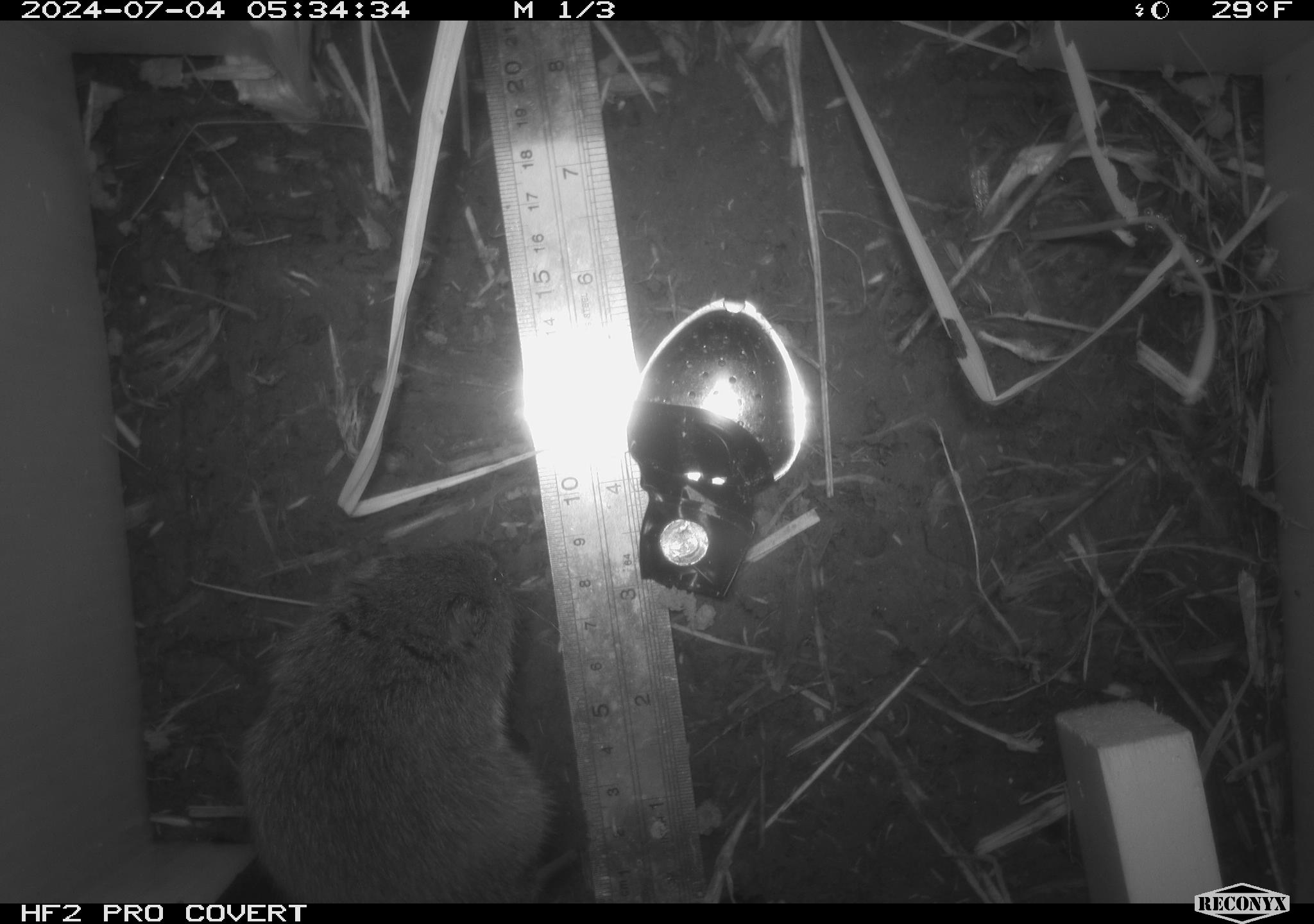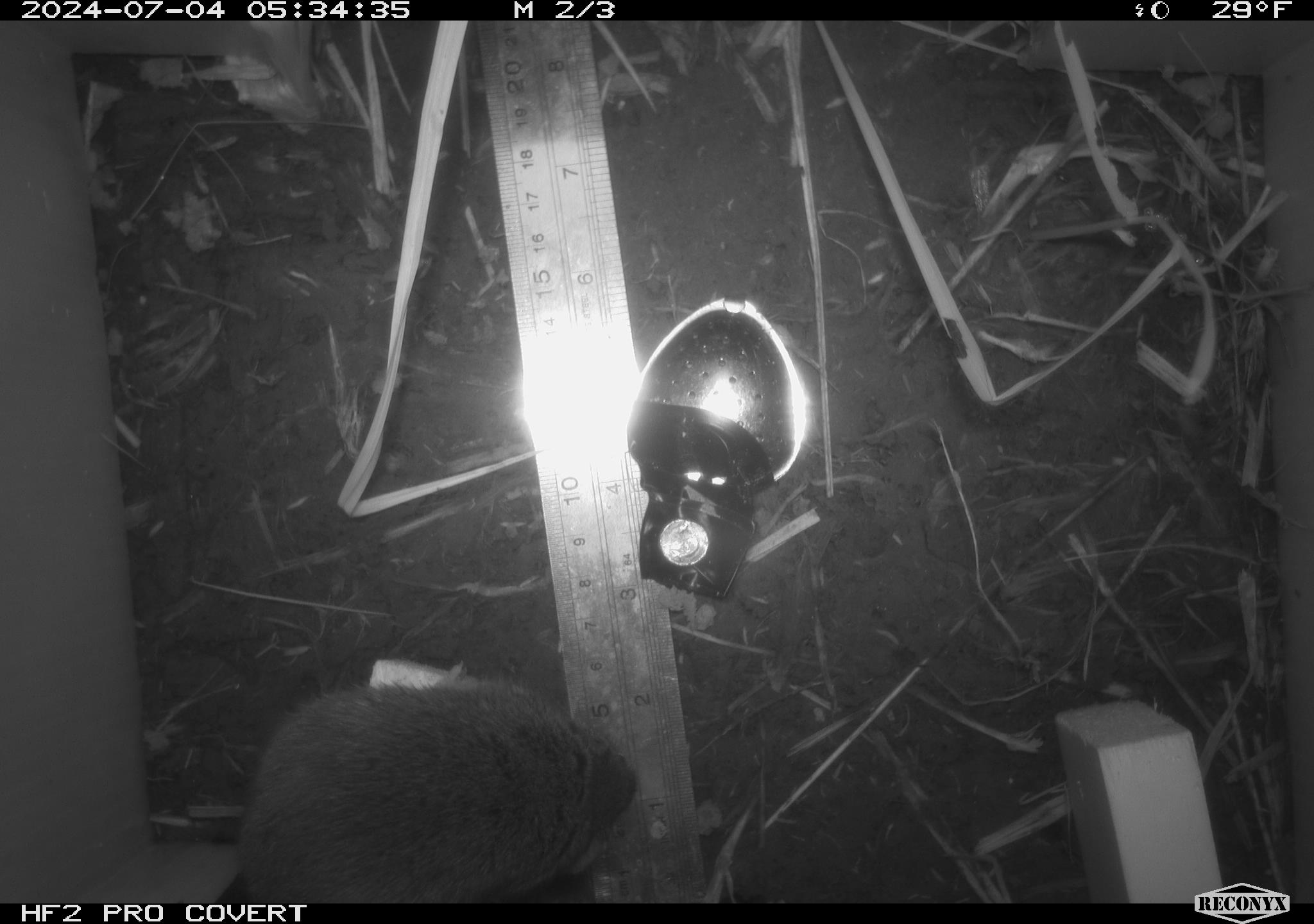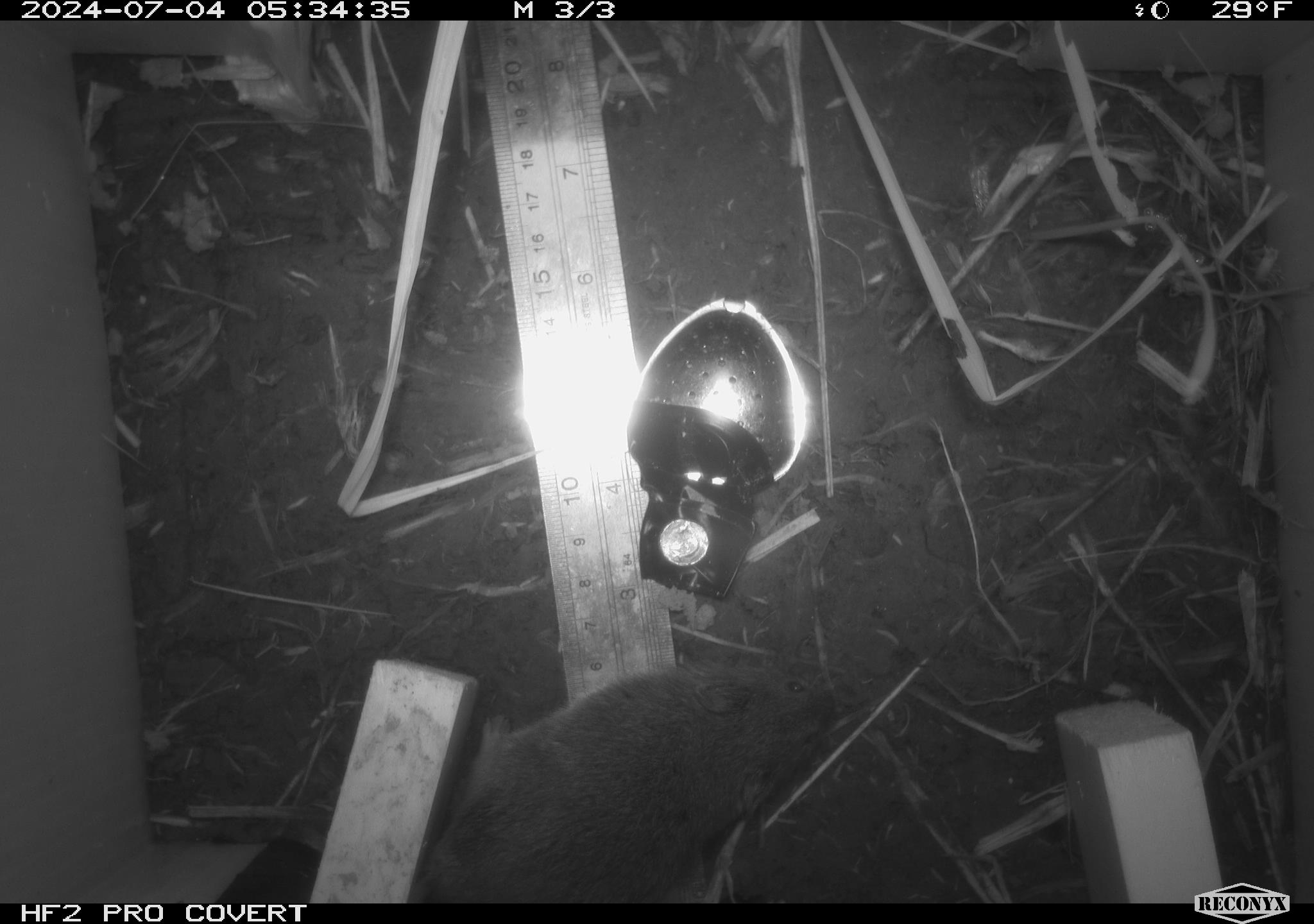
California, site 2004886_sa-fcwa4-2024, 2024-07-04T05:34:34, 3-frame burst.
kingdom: Animalia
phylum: Chordata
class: Mammalia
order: Rodentia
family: Cricetidae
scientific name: Arvicolinae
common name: voles, lemmings, and muskrats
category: arvicolinae subfamily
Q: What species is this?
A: Arvicolinae subfamily (voles, lemmings, and muskrats) (Arvicolinae).